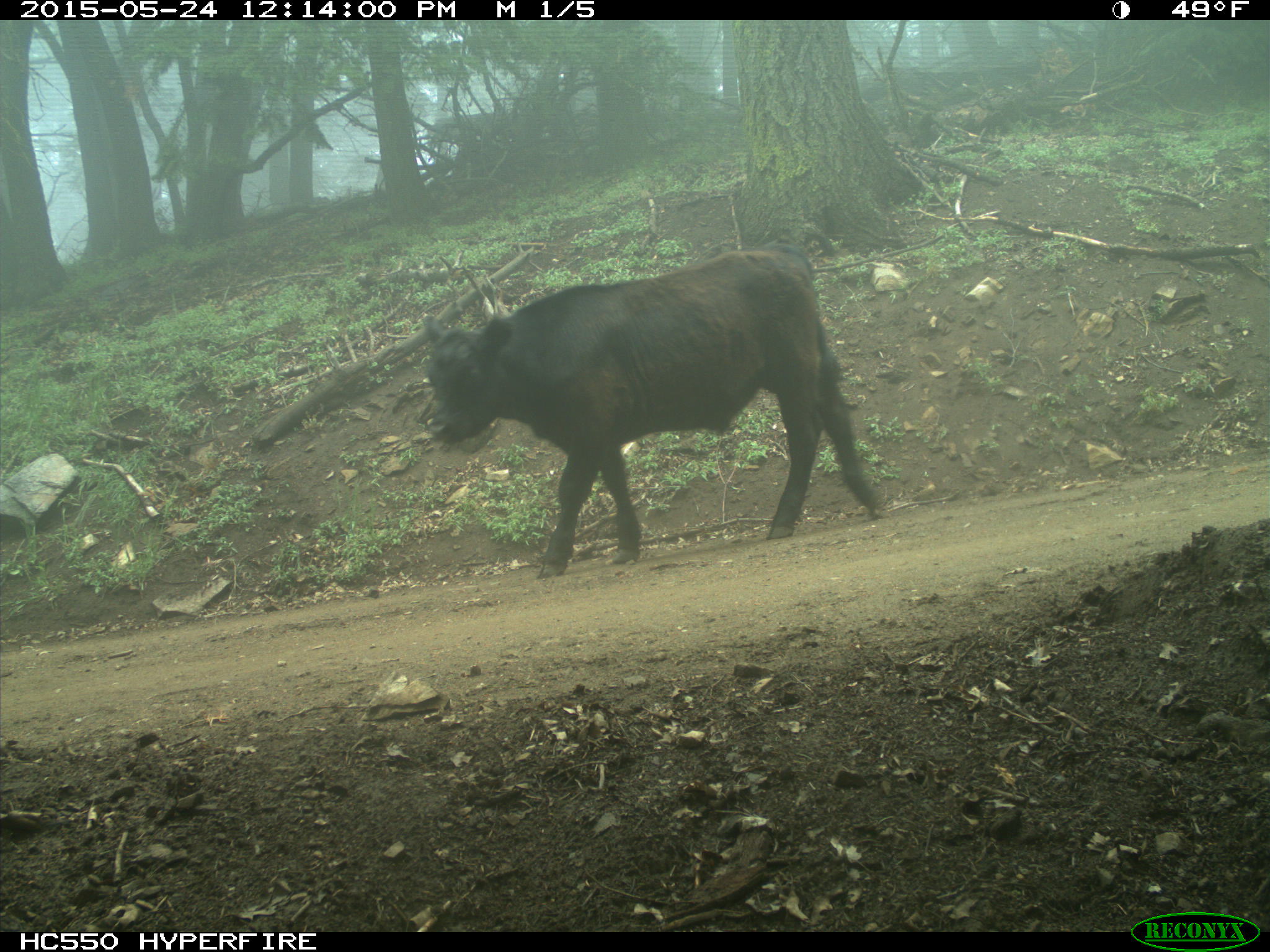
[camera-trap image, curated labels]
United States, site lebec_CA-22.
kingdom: Animalia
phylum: Chordata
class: Mammalia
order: Artiodactyla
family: Bovidae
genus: Bos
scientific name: Bos taurus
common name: domestic cow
Bos taurus (domestic cow).